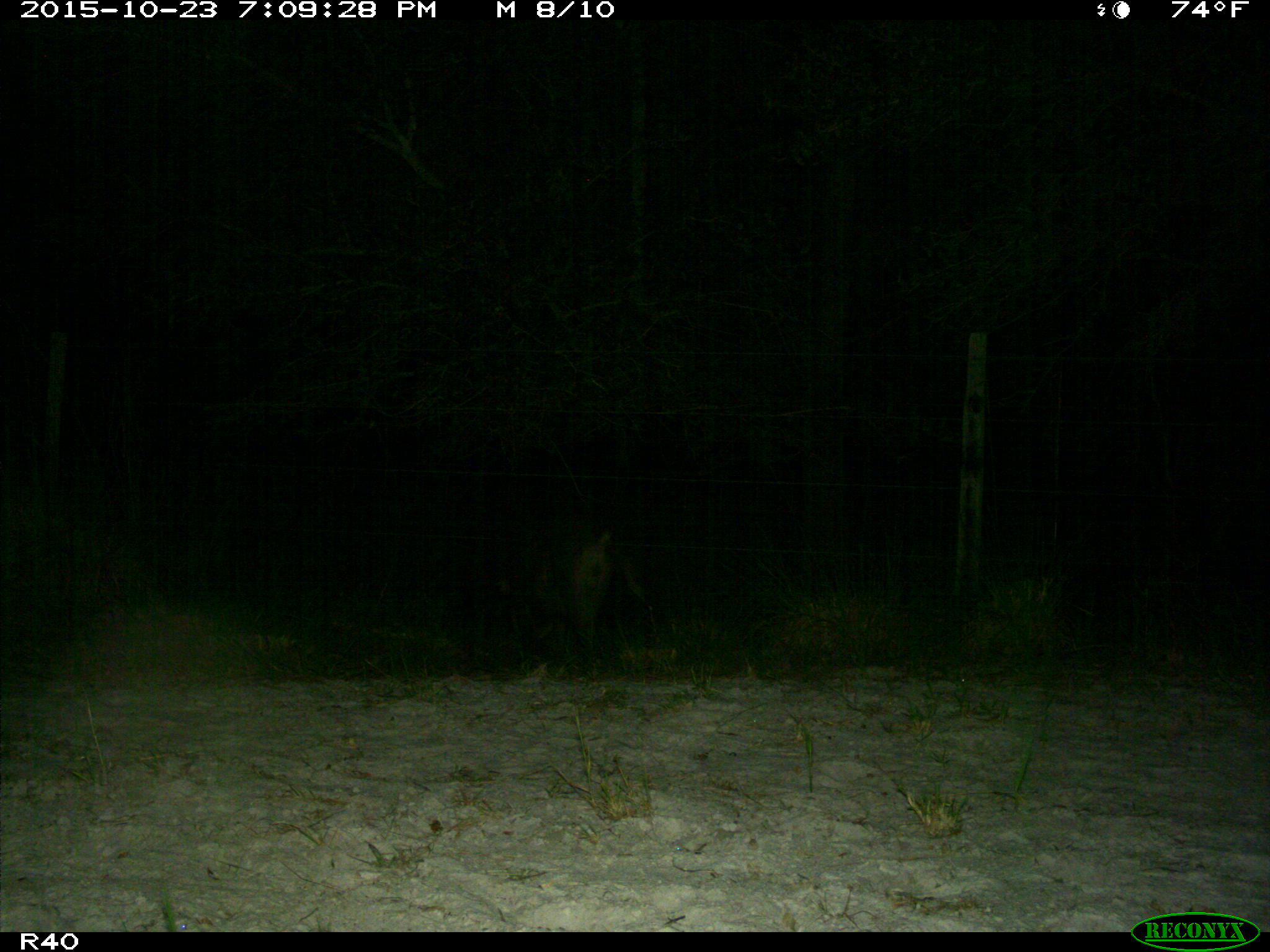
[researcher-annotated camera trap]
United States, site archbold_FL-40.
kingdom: Animalia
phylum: Chordata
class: Mammalia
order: Artiodactyla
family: Suidae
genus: Sus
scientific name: Sus scrofa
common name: wild boar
Sus scrofa (wild boar).